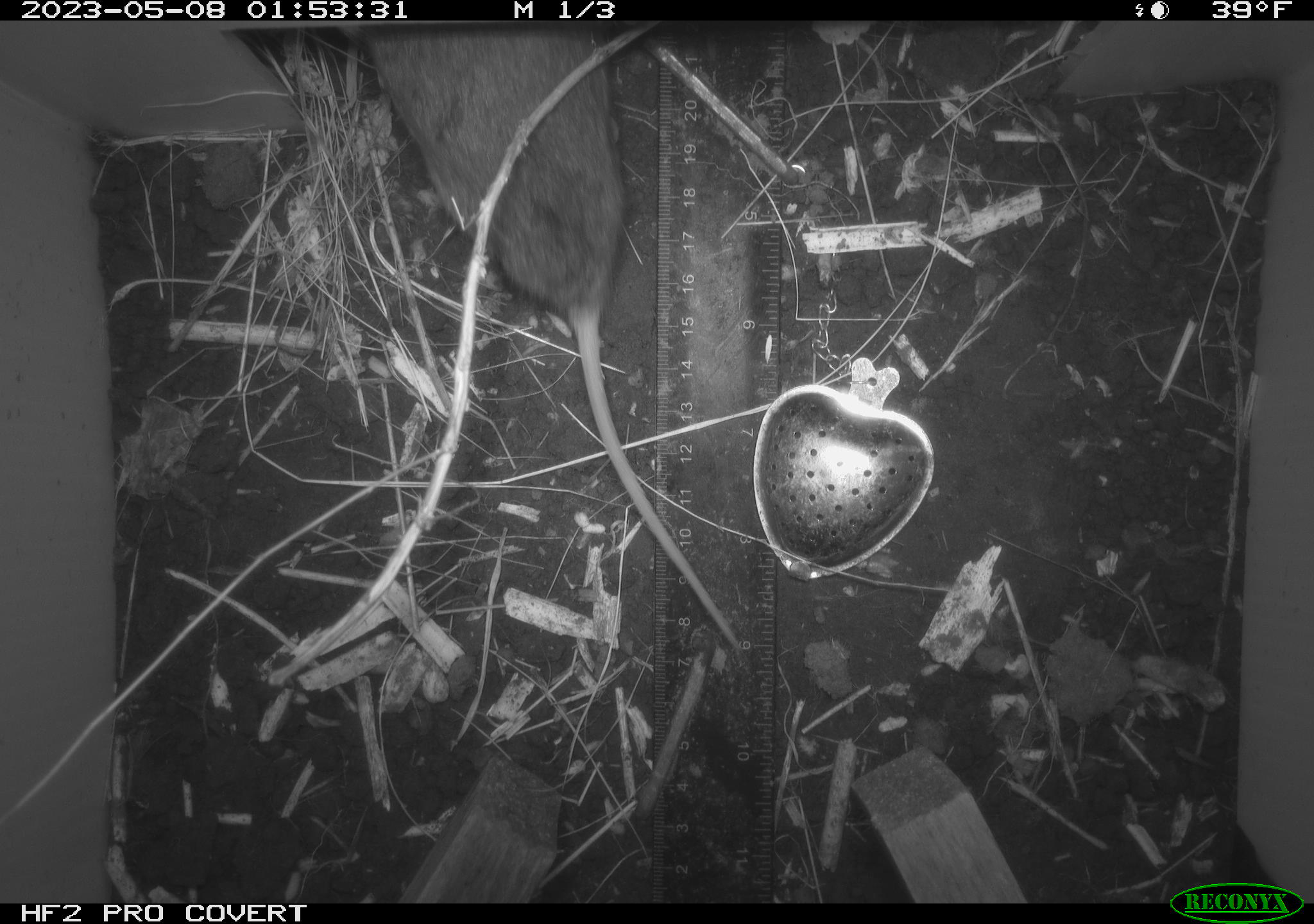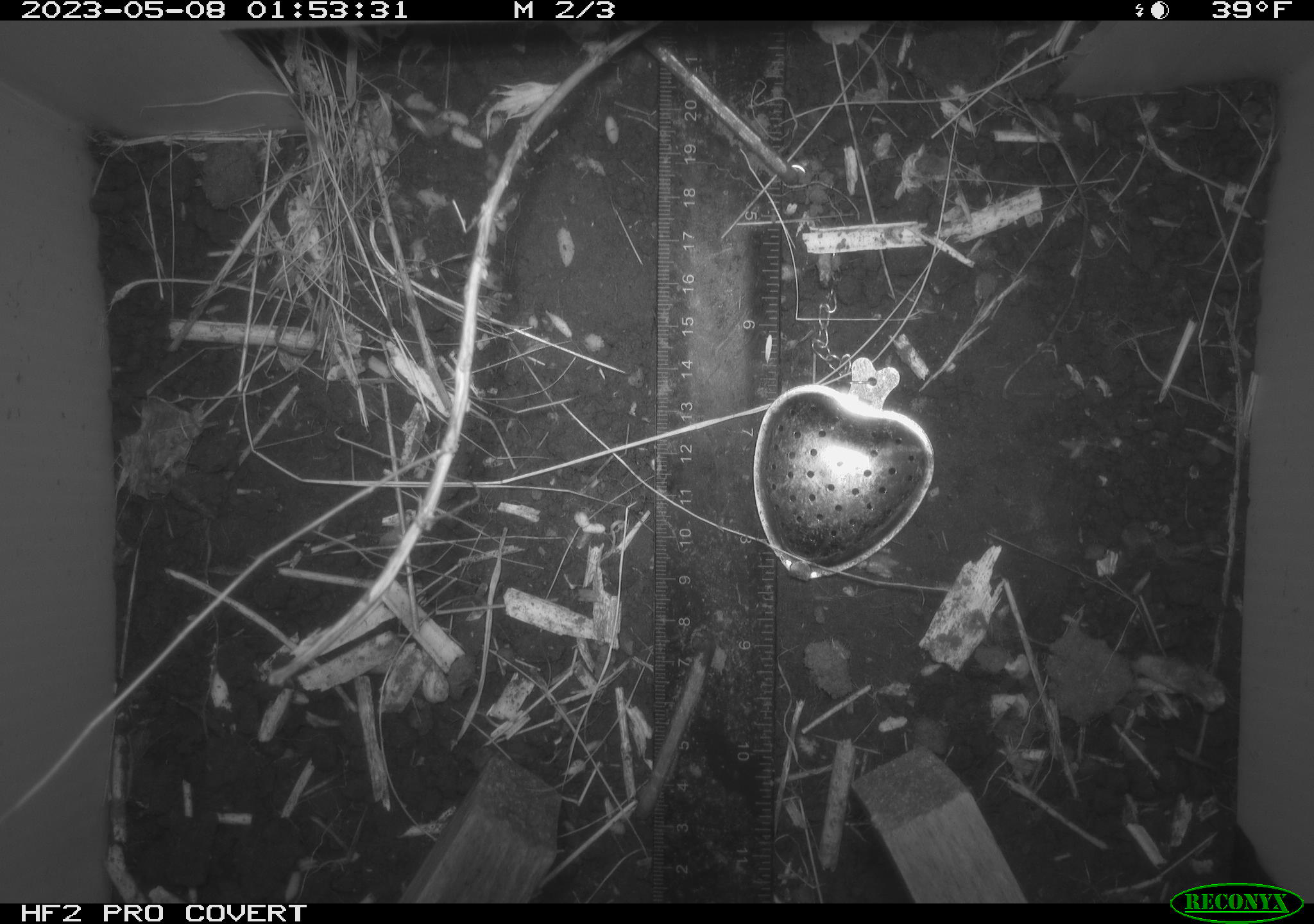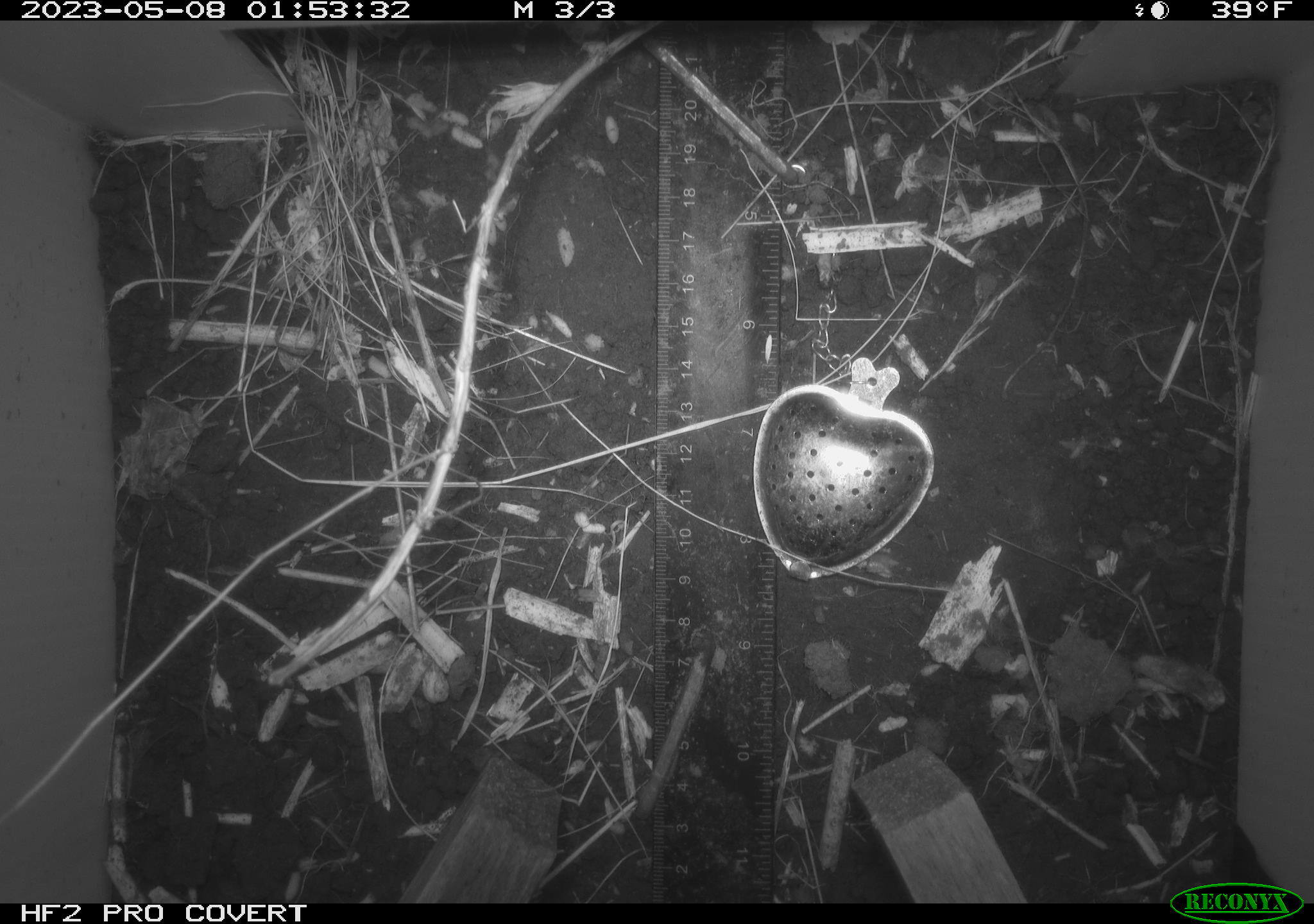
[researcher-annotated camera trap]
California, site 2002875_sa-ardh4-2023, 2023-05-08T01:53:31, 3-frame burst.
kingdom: Animalia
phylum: Chordata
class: Mammalia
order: Rodentia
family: Cricetidae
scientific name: Arvicolinae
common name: voles, lemmings, and muskrats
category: arvicolinae subfamily